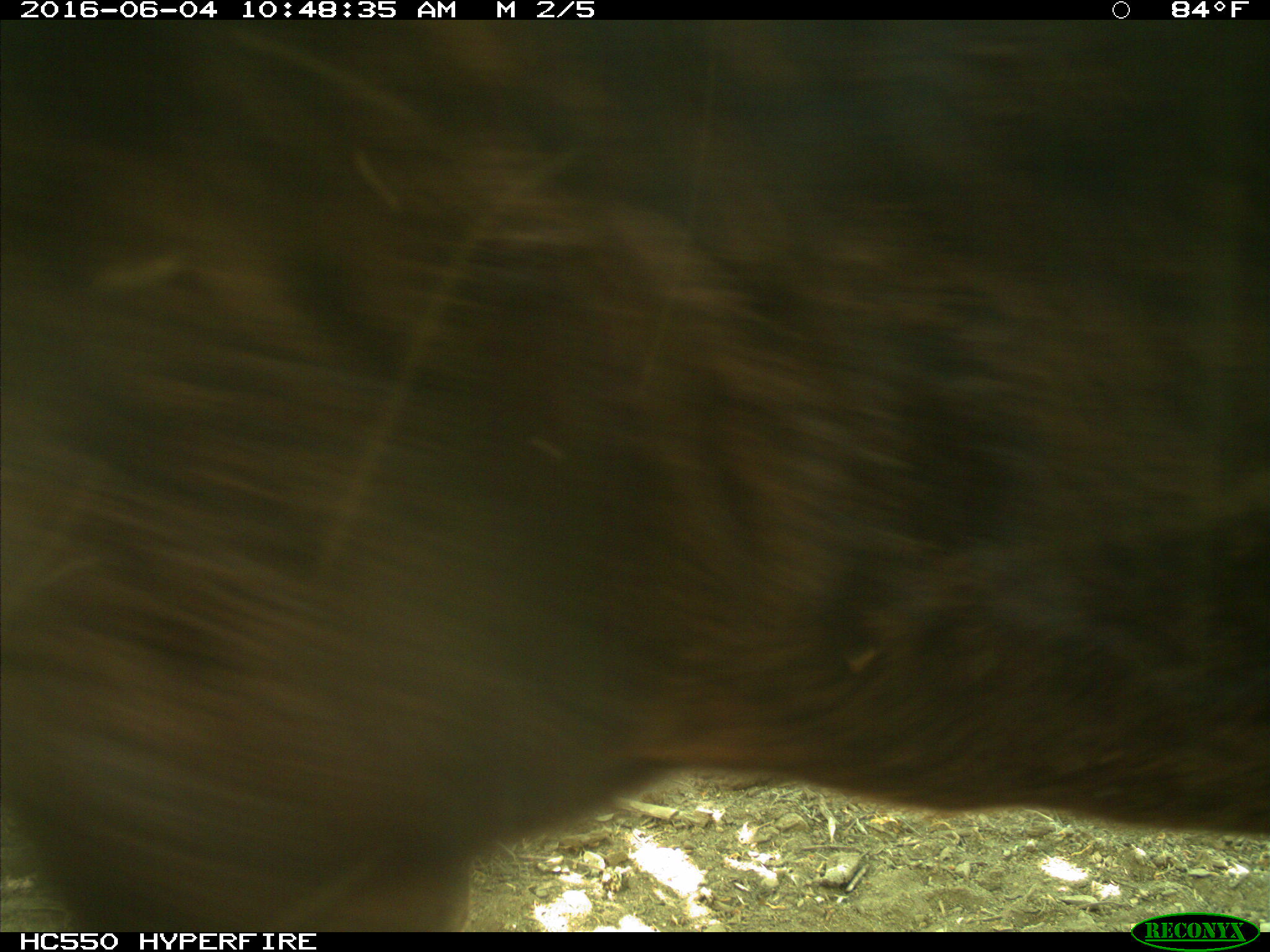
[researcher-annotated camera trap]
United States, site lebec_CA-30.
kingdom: Animalia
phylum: Chordata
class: Mammalia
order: Artiodactyla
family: Bovidae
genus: Bos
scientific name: Bos taurus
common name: domestic cow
Bos taurus (domestic cow).